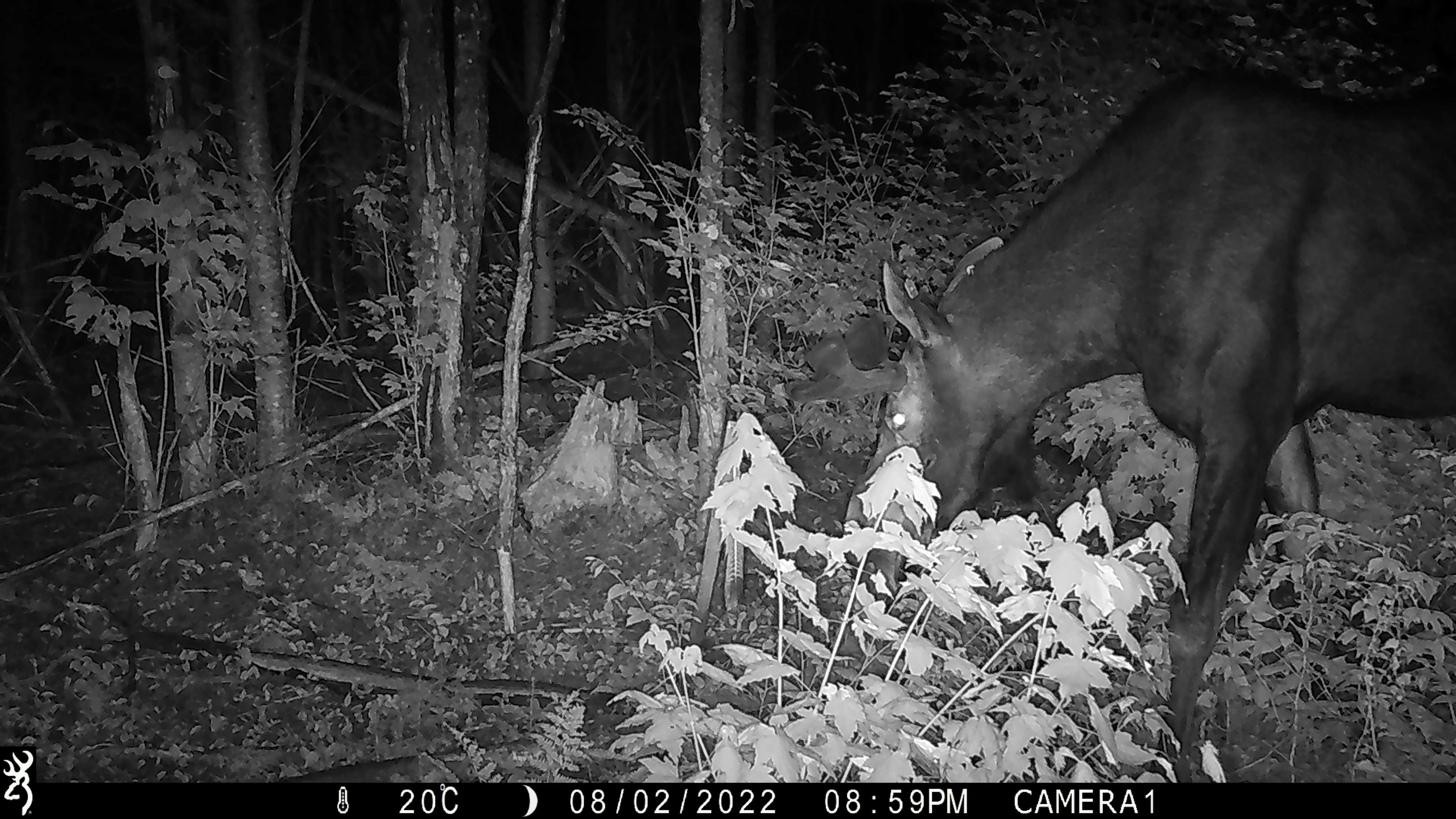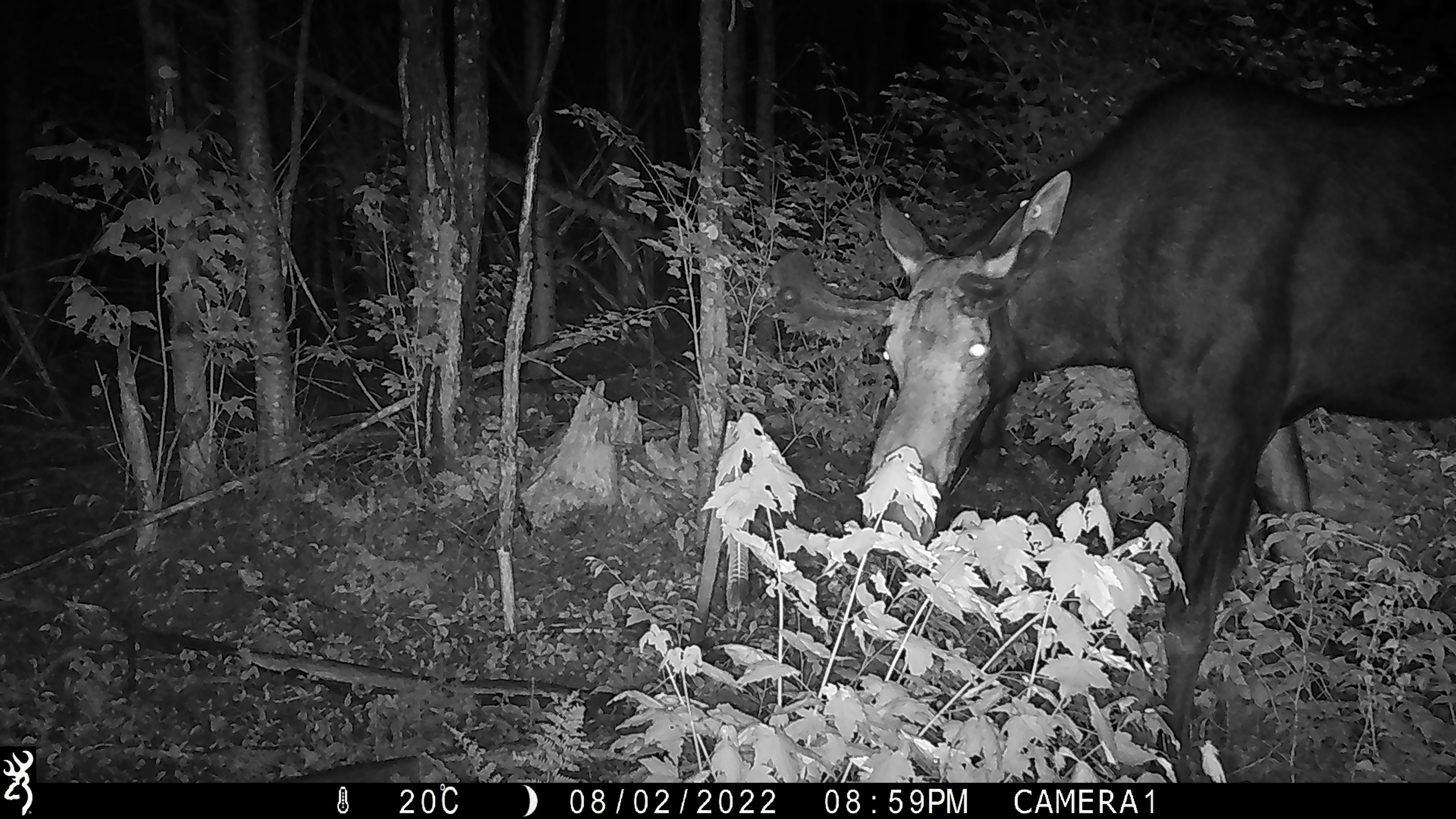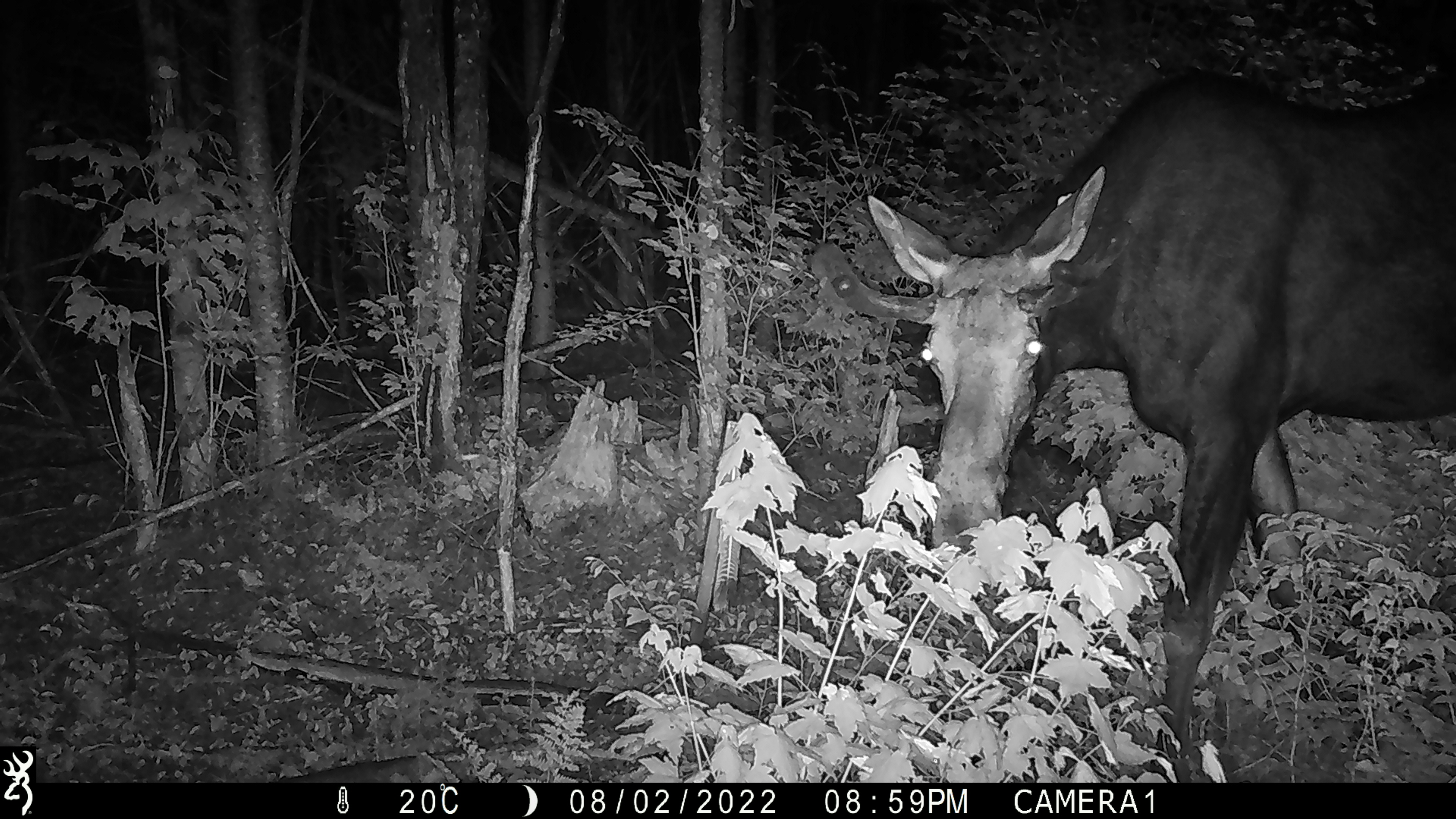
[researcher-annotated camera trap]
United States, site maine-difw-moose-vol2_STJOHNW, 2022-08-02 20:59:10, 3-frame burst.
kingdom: Animalia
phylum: Chordata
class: Mammalia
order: Artiodactyla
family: Cervidae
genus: Alces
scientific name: Alces alces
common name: moose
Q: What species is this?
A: Moose (Alces alces).